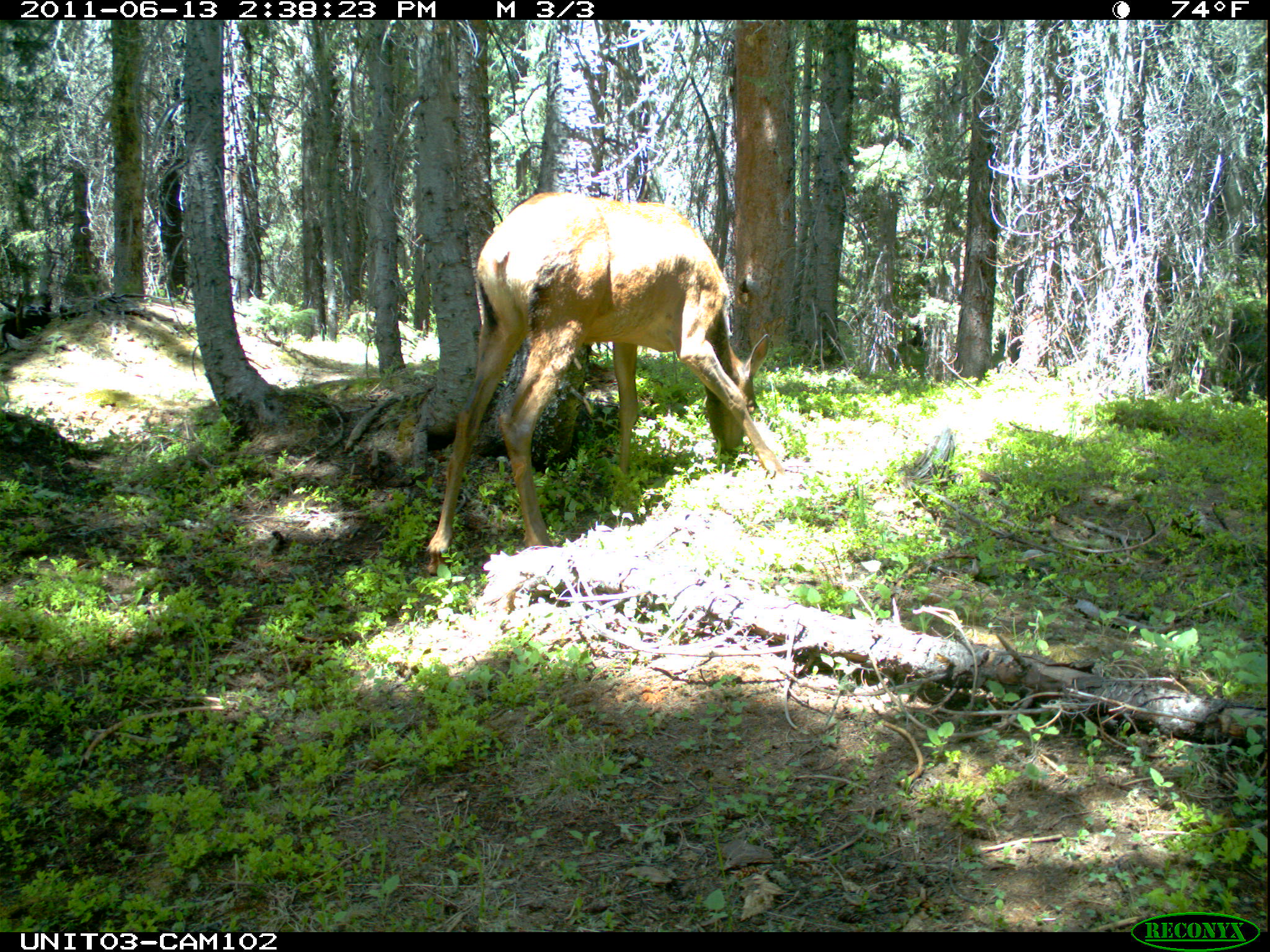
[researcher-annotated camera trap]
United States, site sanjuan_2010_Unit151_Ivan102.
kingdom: Animalia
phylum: Chordata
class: Mammalia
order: Artiodactyla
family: Cervidae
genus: Cervus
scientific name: Cervus elaphus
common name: red deer